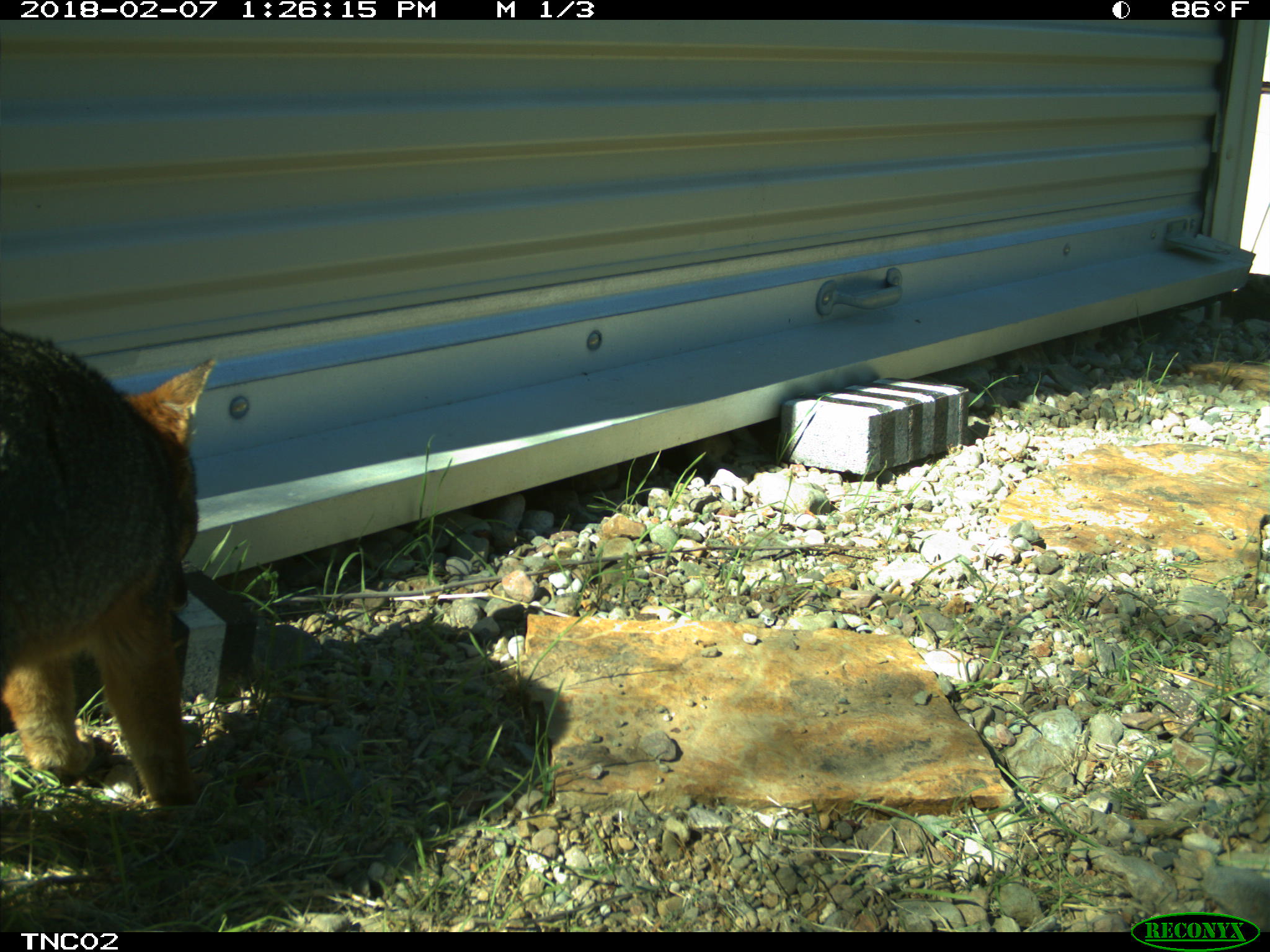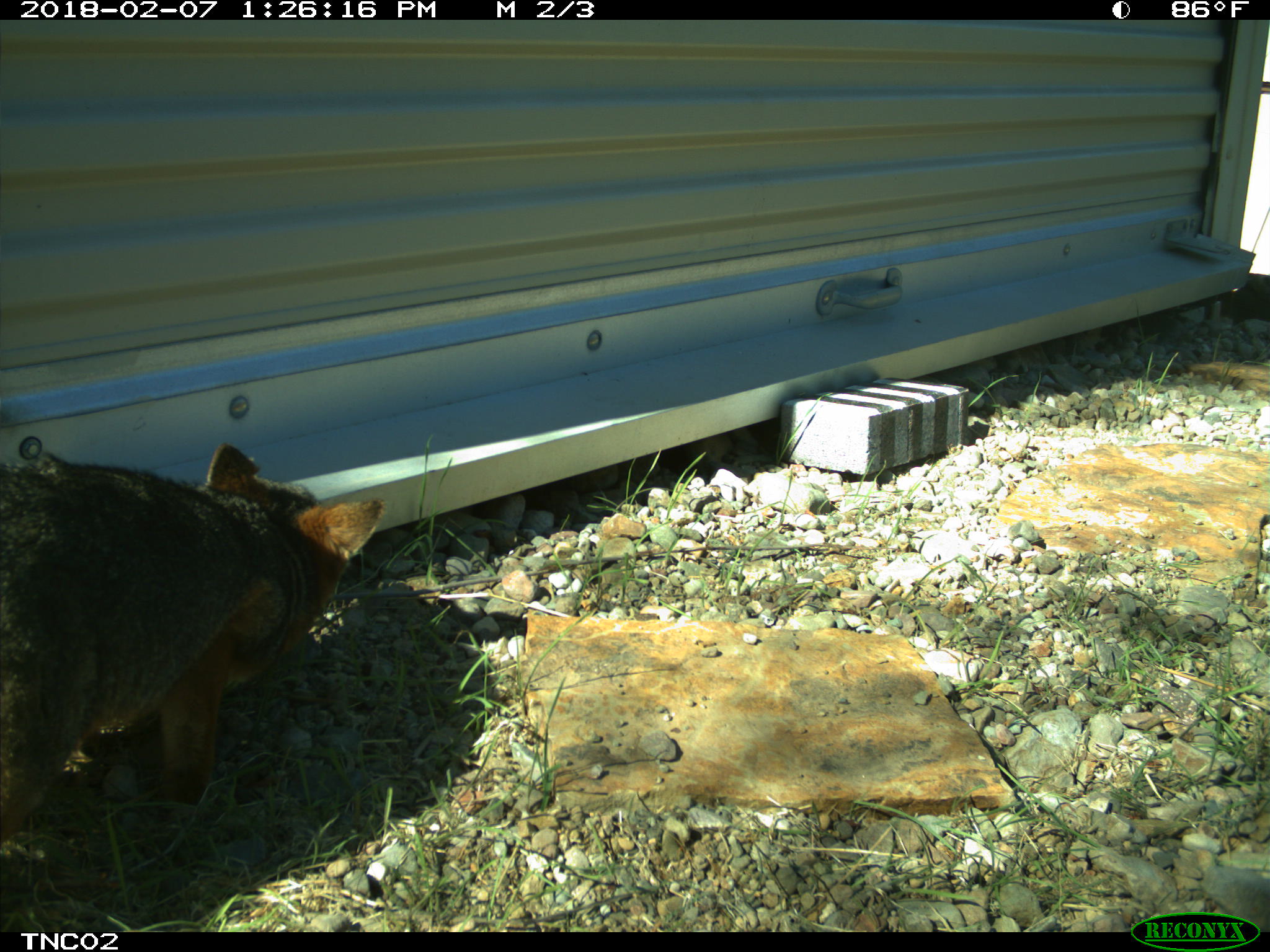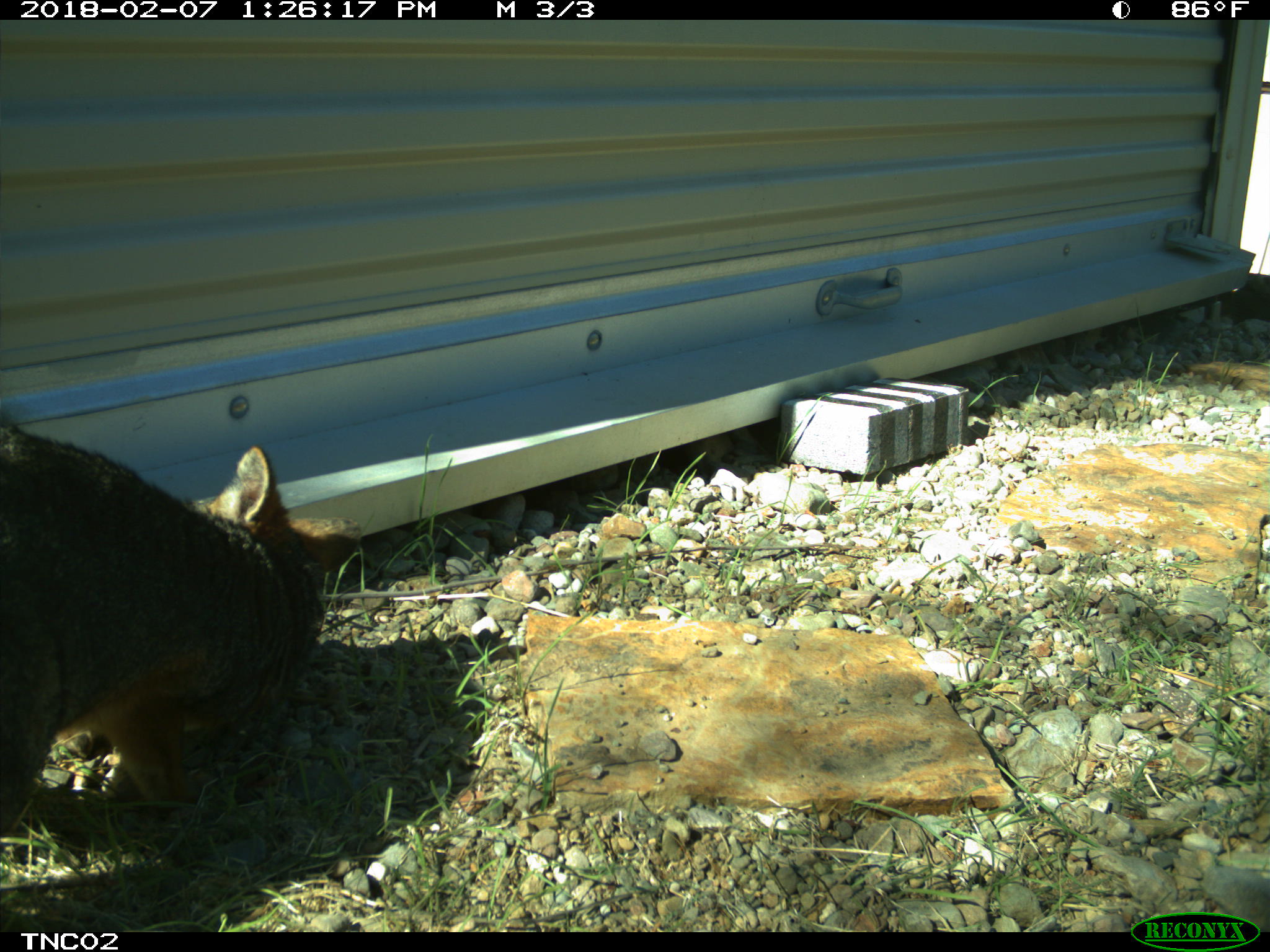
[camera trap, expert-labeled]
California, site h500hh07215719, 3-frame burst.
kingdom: Animalia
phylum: Chordata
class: Mammalia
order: Carnivora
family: Canidae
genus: Urocyon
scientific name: Urocyon littoralis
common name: island fox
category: fox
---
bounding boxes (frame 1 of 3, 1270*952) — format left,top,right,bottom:
fox: 0,328,219,804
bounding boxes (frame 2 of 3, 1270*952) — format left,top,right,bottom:
fox: 0,445,383,848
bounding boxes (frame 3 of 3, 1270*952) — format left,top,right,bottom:
fox: 0,417,362,833